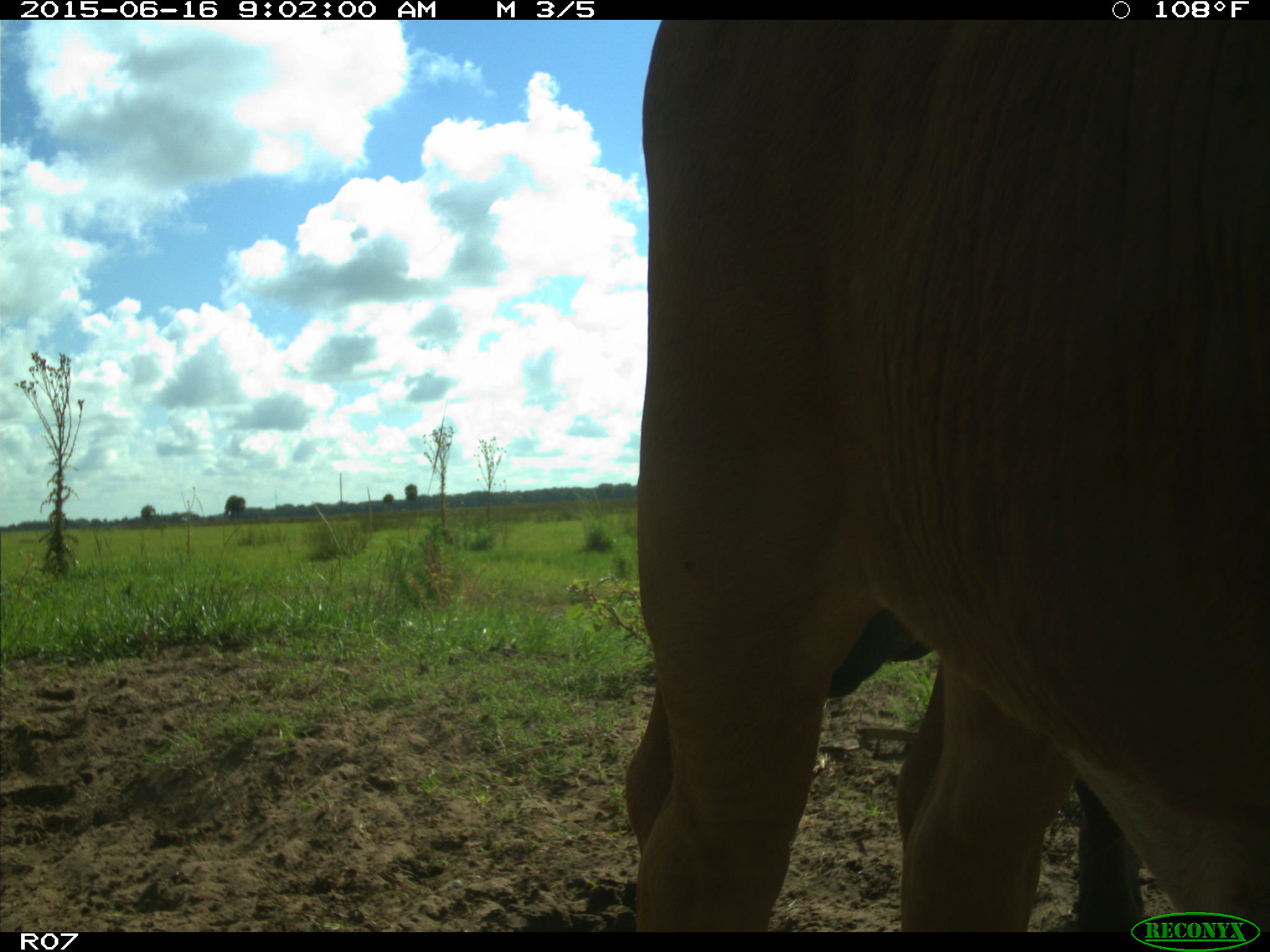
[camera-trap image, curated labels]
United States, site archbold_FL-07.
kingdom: Animalia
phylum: Chordata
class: Mammalia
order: Artiodactyla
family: Bovidae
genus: Bos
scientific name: Bos taurus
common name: domestic cow